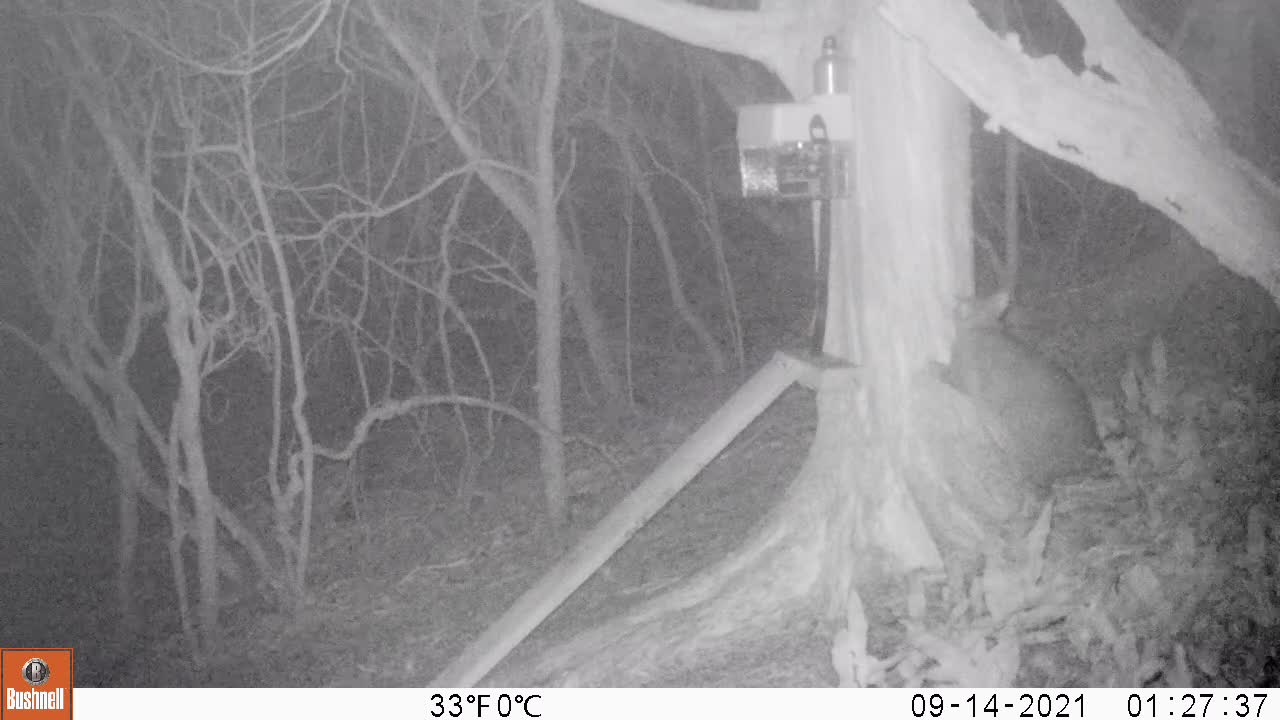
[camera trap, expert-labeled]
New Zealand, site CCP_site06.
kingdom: Animalia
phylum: Chordata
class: Mammalia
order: Diprotodontia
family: Phalangeridae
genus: Trichosurus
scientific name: Trichosurus vulpecula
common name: common brushtail possum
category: possum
Possum (common brushtail possum) (Trichosurus vulpecula).